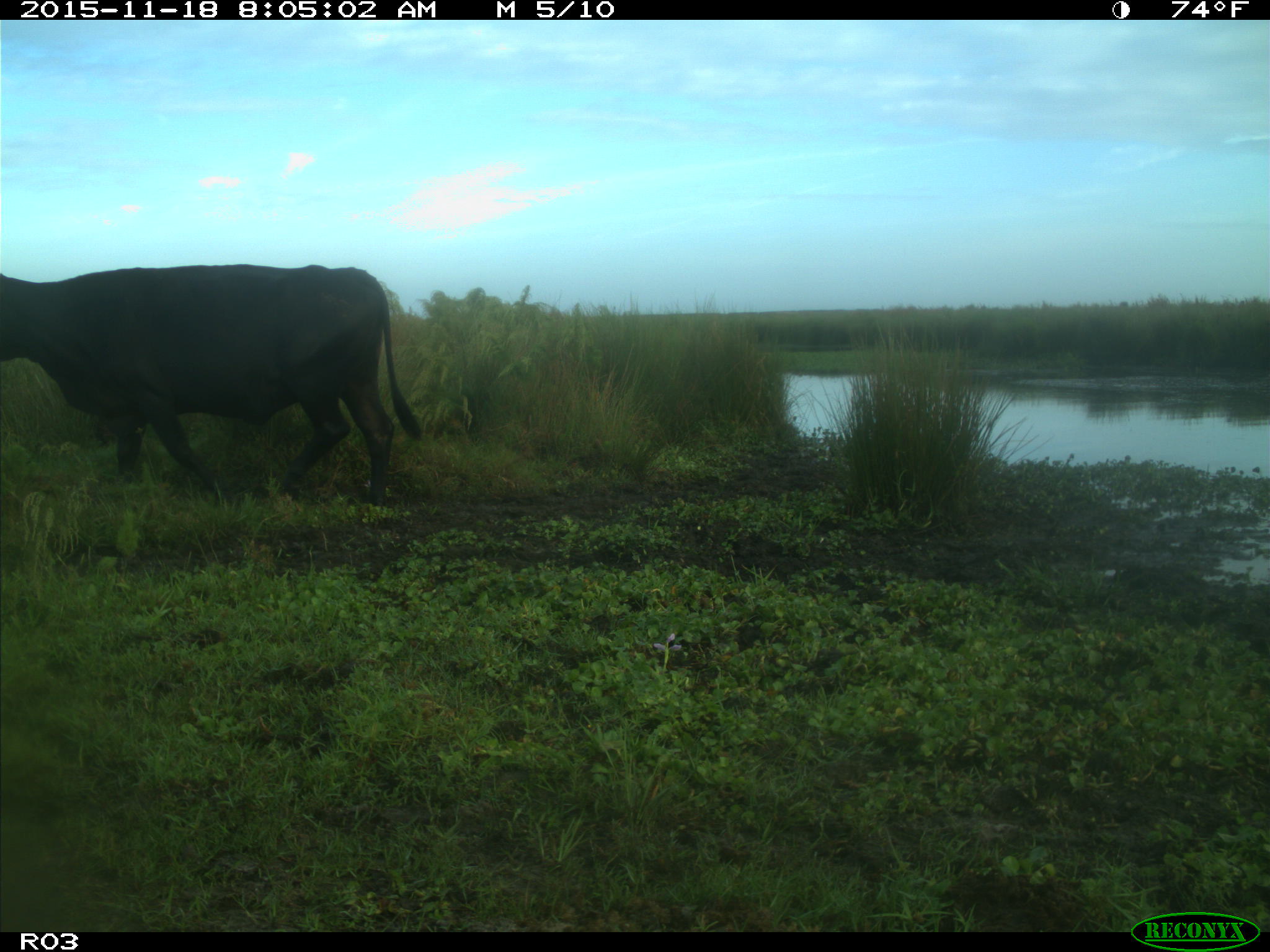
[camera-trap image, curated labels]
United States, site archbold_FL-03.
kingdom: Animalia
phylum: Chordata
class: Mammalia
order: Artiodactyla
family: Bovidae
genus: Bos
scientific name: Bos taurus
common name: domestic cow